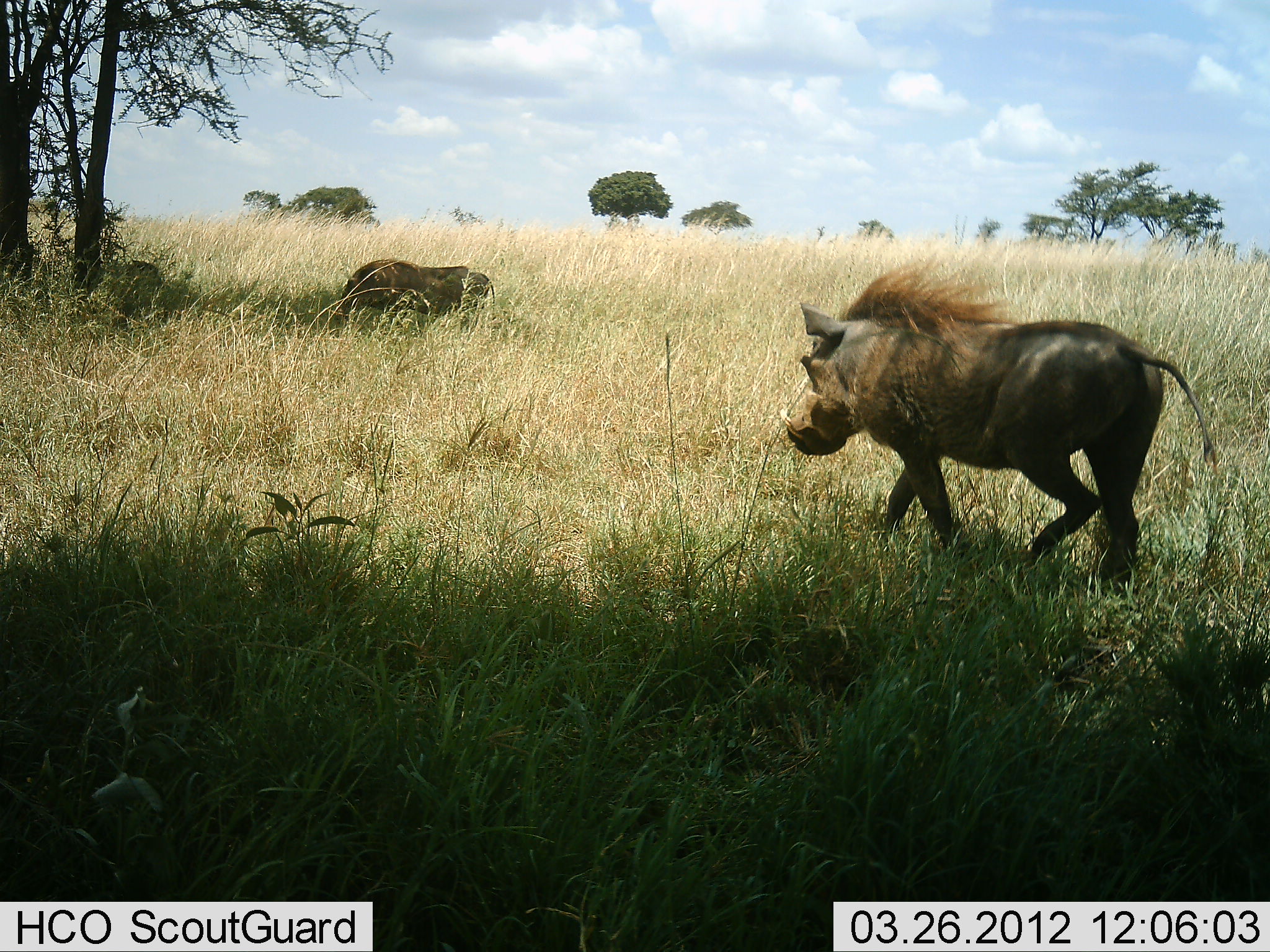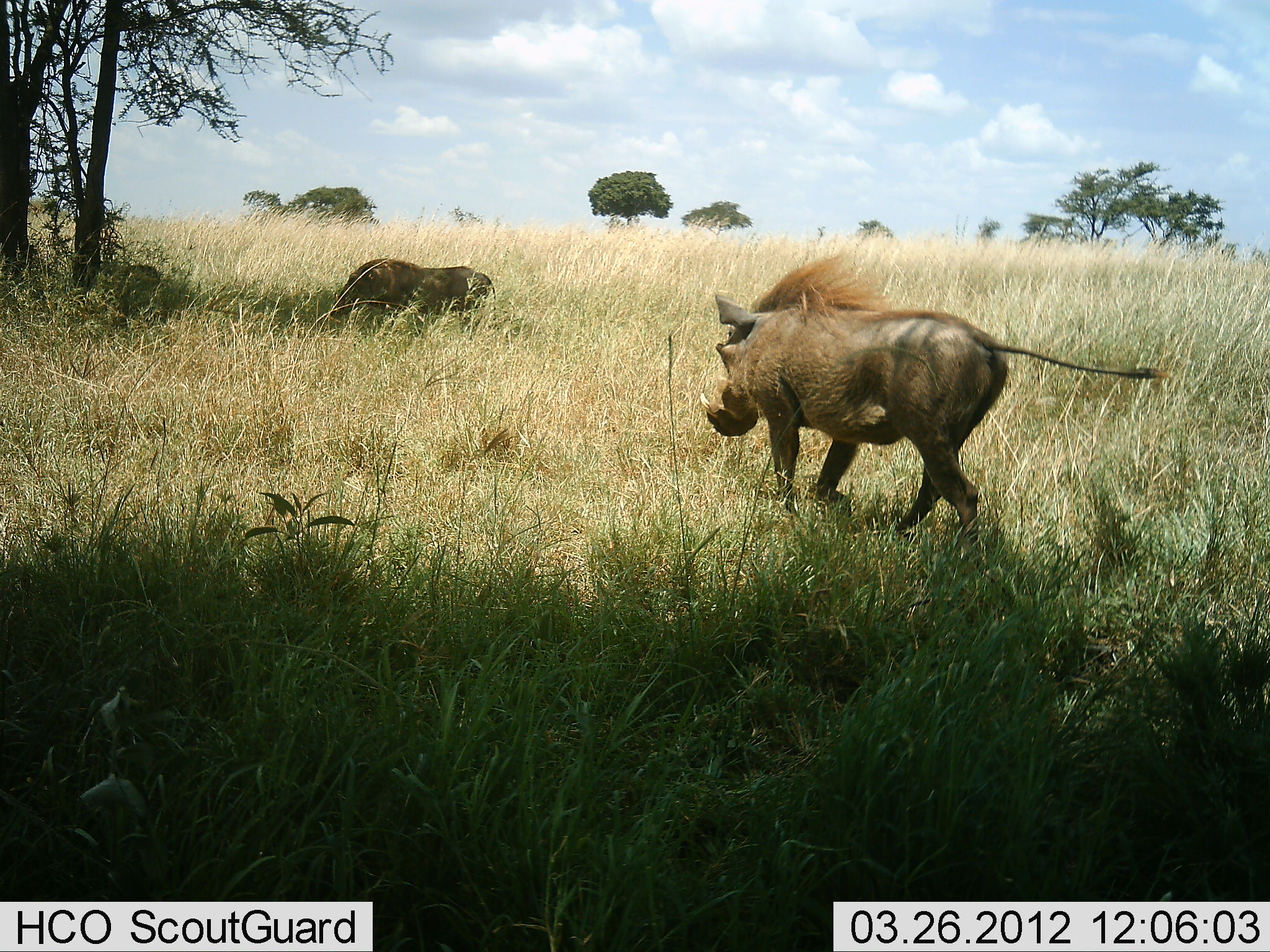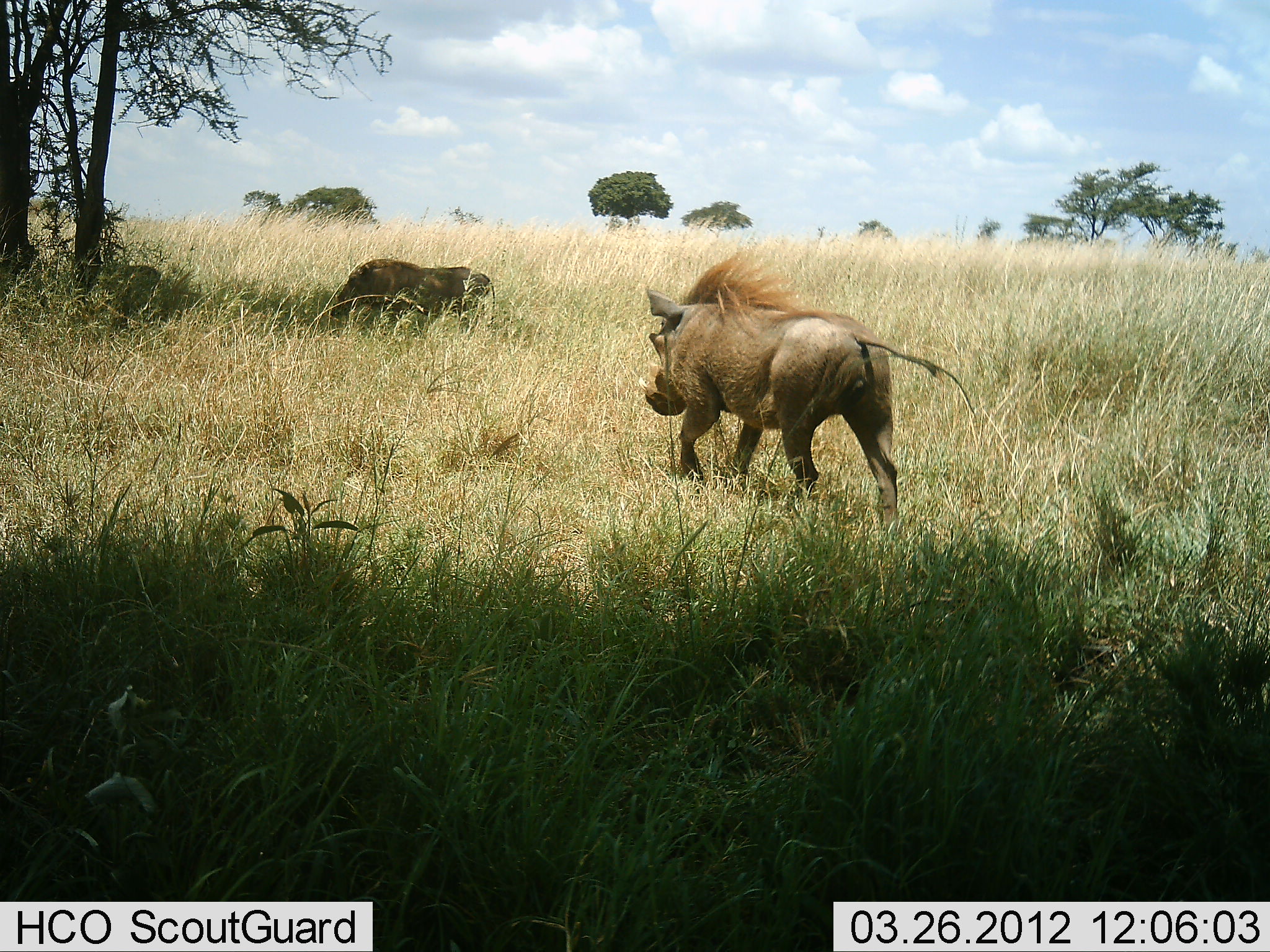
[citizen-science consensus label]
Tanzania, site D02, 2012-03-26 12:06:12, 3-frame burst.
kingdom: Animalia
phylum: Chordata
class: Mammalia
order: Artiodactyla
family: Suidae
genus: Phacochoerus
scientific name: Phacochoerus africanus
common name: warthog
Warthog (Phacochoerus africanus), count 2. Behavior (volunteer vote fractions): standing 26%, resting 16%, moving 100%, interacting 5%. Young present (vote fraction): 0%. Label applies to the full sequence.